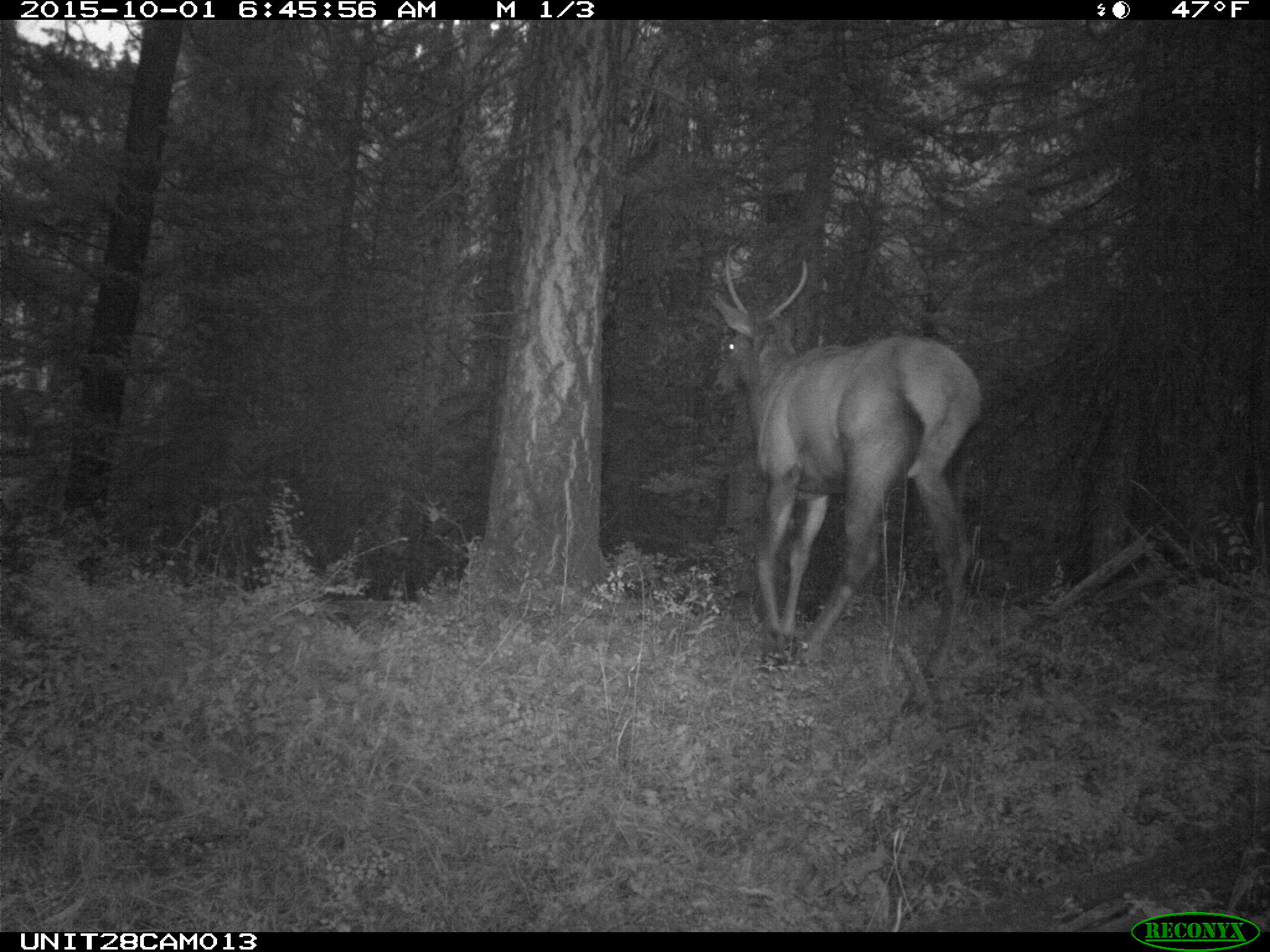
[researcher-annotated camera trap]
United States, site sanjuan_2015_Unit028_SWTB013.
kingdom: Animalia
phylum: Chordata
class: Mammalia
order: Artiodactyla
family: Cervidae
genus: Cervus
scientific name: Cervus elaphus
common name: red deer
Cervus elaphus (red deer).